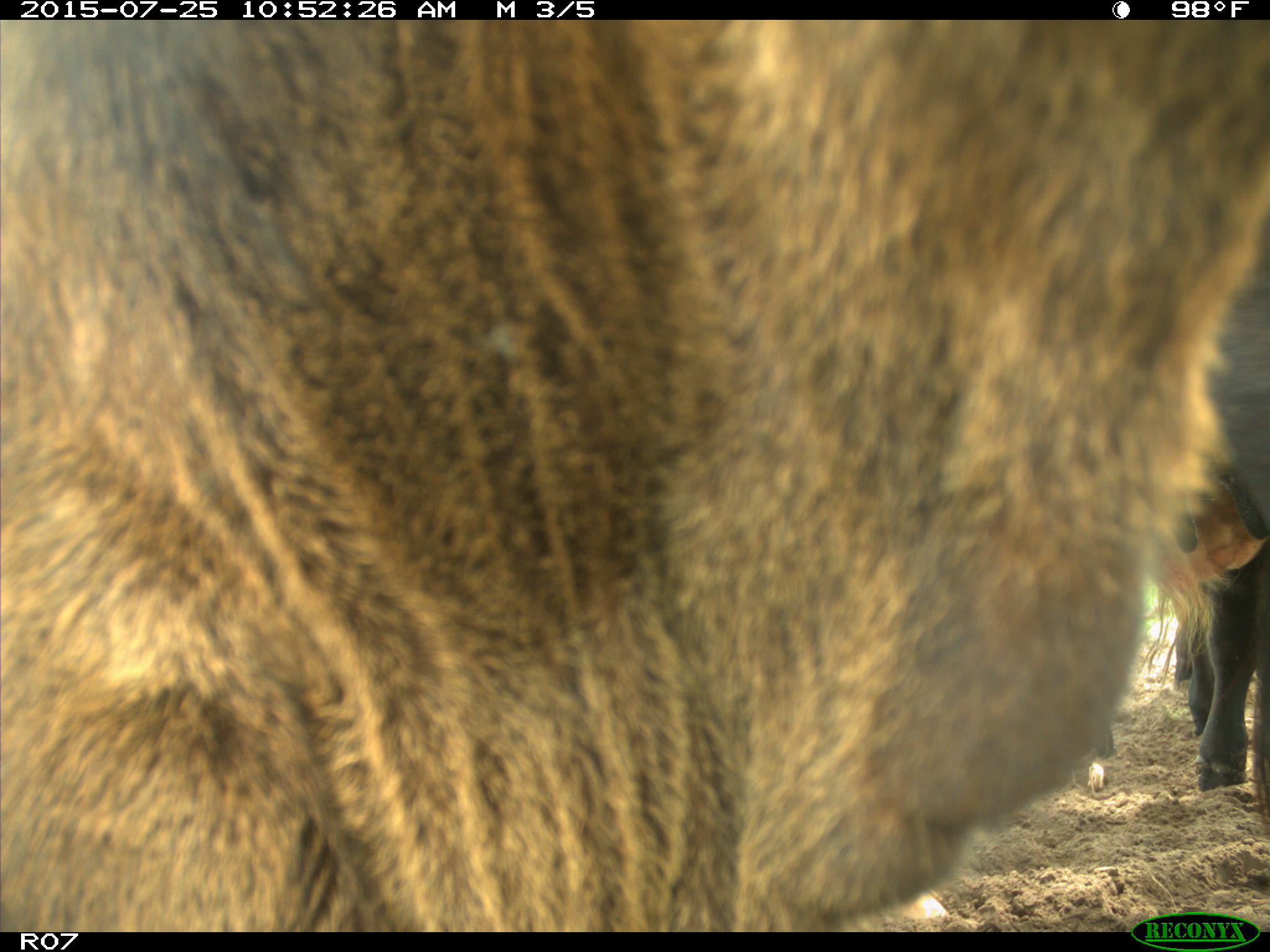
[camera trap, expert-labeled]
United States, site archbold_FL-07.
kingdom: Animalia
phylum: Chordata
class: Mammalia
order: Artiodactyla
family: Bovidae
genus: Bos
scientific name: Bos taurus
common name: domestic cow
Bos taurus (domestic cow).